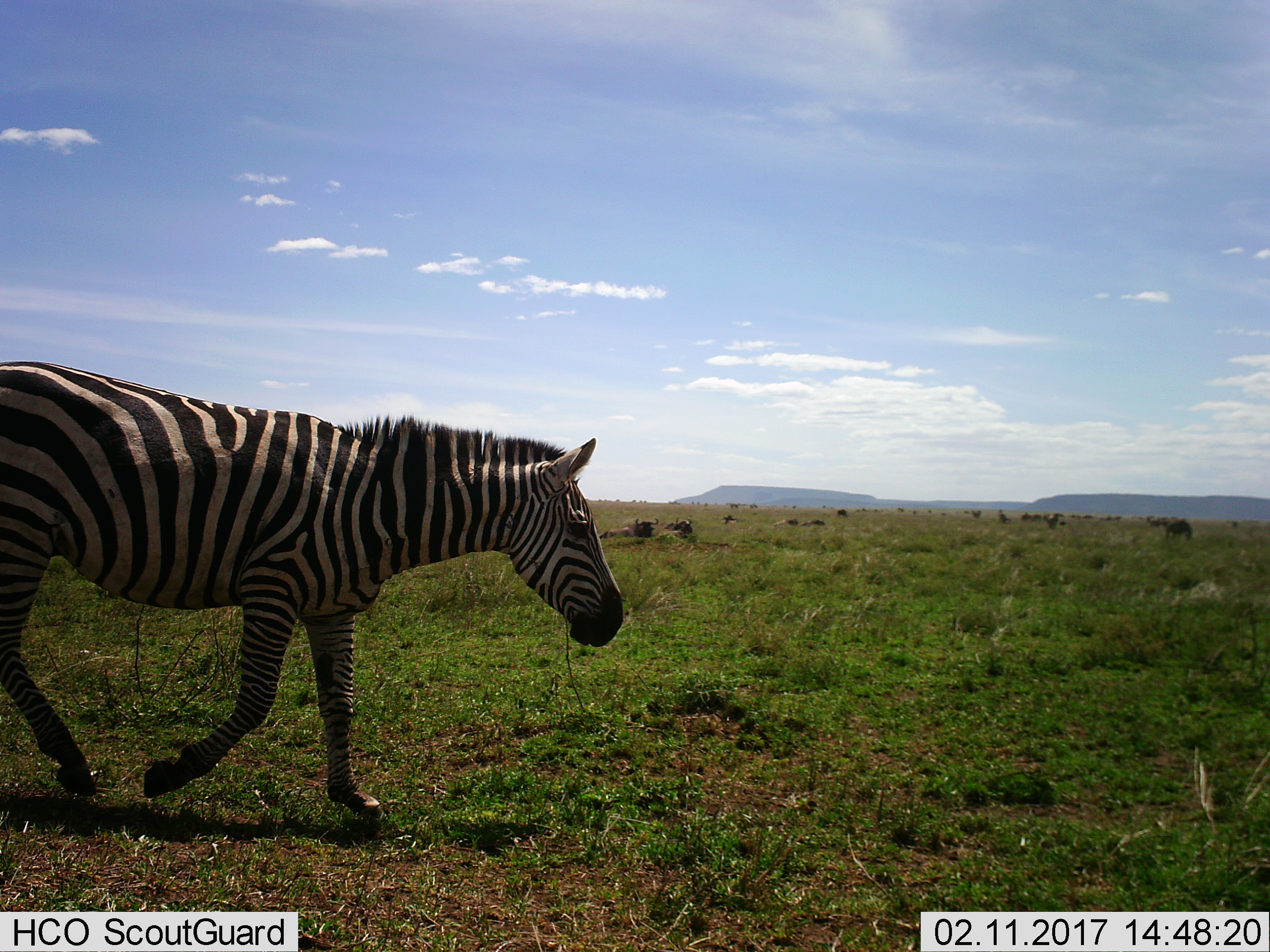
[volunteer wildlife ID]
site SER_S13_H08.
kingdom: Animalia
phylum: Chordata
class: Mammalia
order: Perissodactyla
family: Equidae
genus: Equus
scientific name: Equus quagga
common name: plains zebra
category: zebraplains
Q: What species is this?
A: Zebraplains (plains zebra) (Equus quagga).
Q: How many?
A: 1.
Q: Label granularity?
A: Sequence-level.